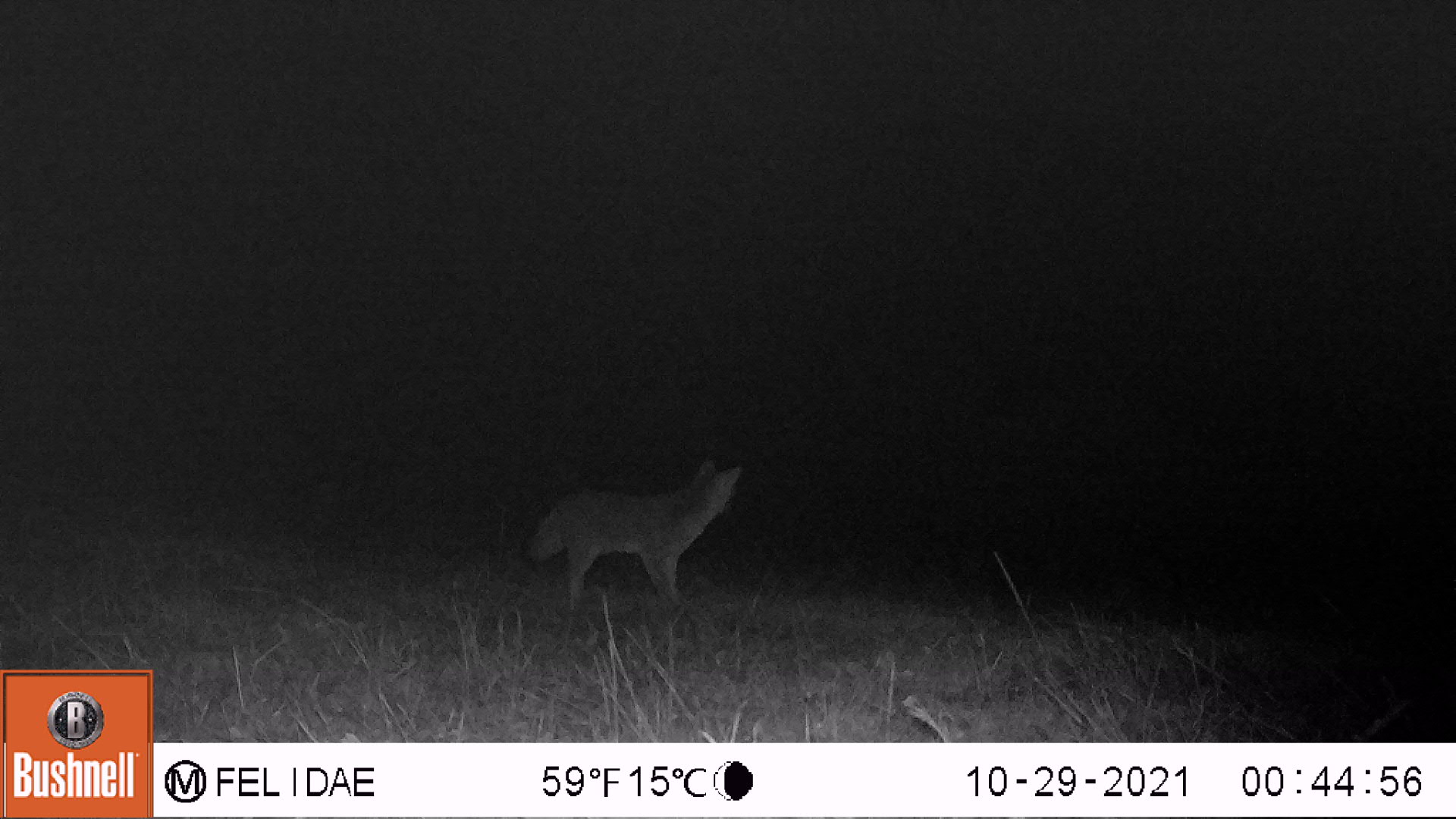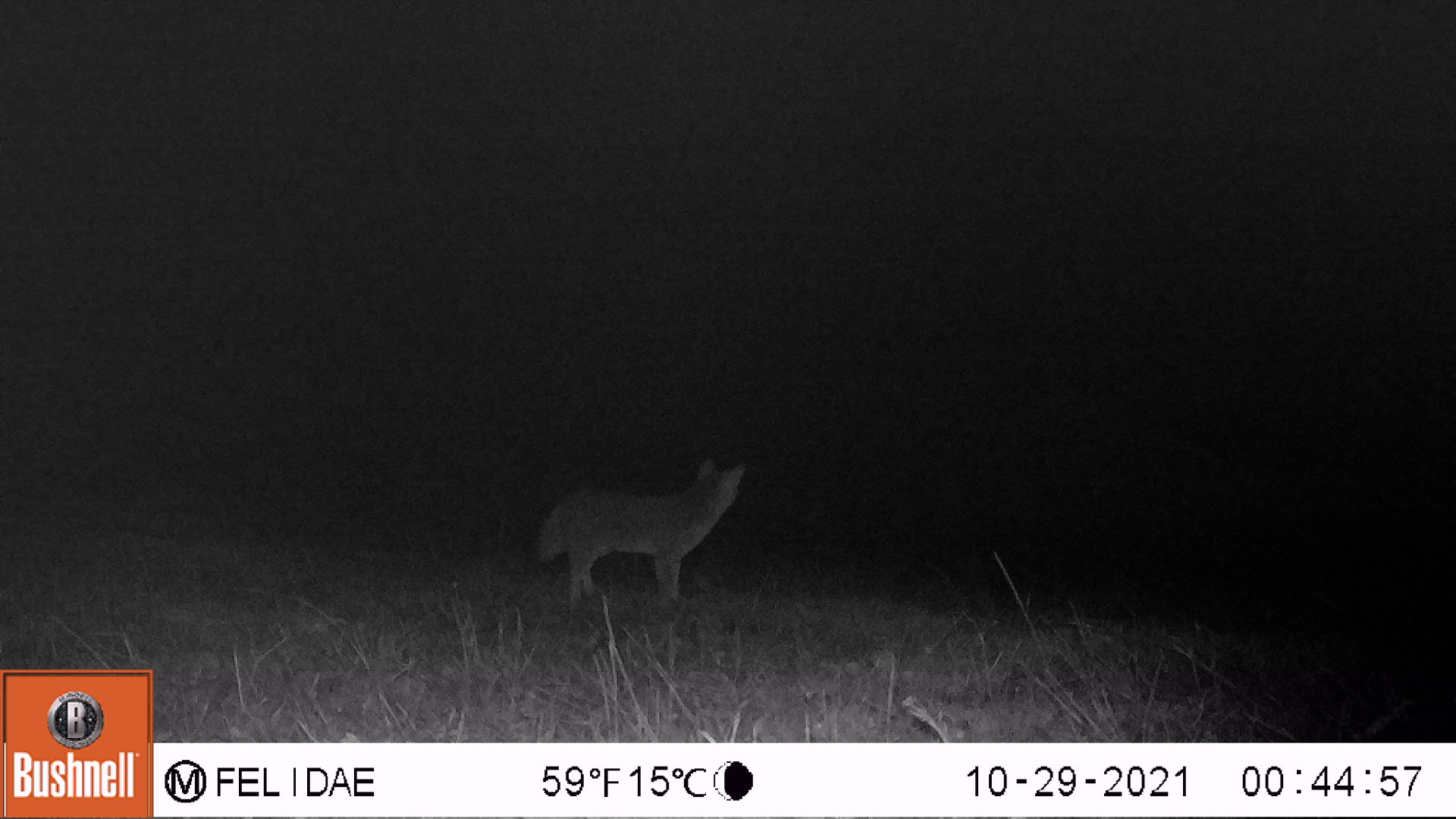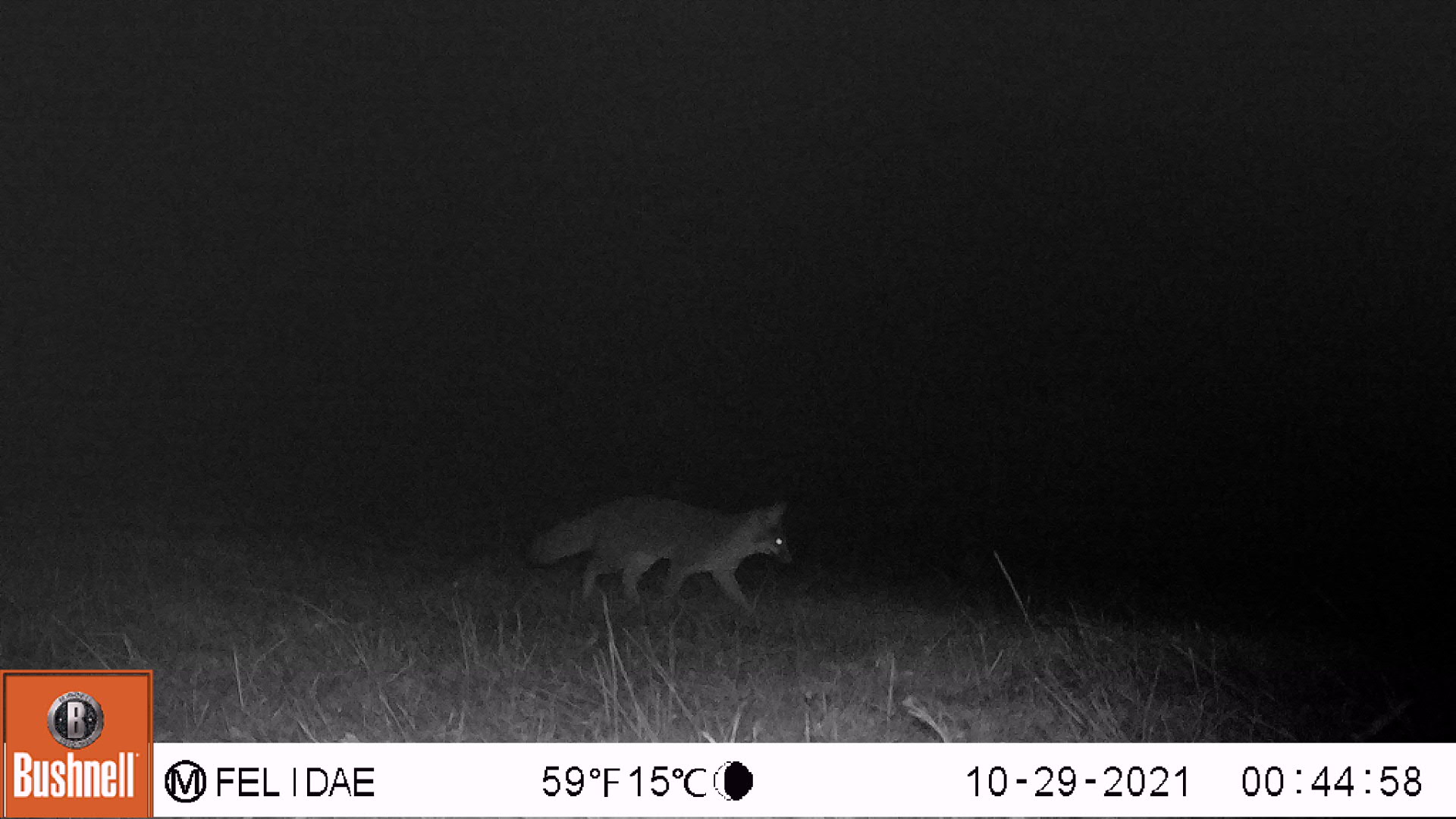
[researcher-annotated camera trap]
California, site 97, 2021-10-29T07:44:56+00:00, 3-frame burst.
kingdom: Animalia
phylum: Chordata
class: Mammalia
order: Carnivora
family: Canidae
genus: Urocyon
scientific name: Urocyon cinereoargenteus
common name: gray fox